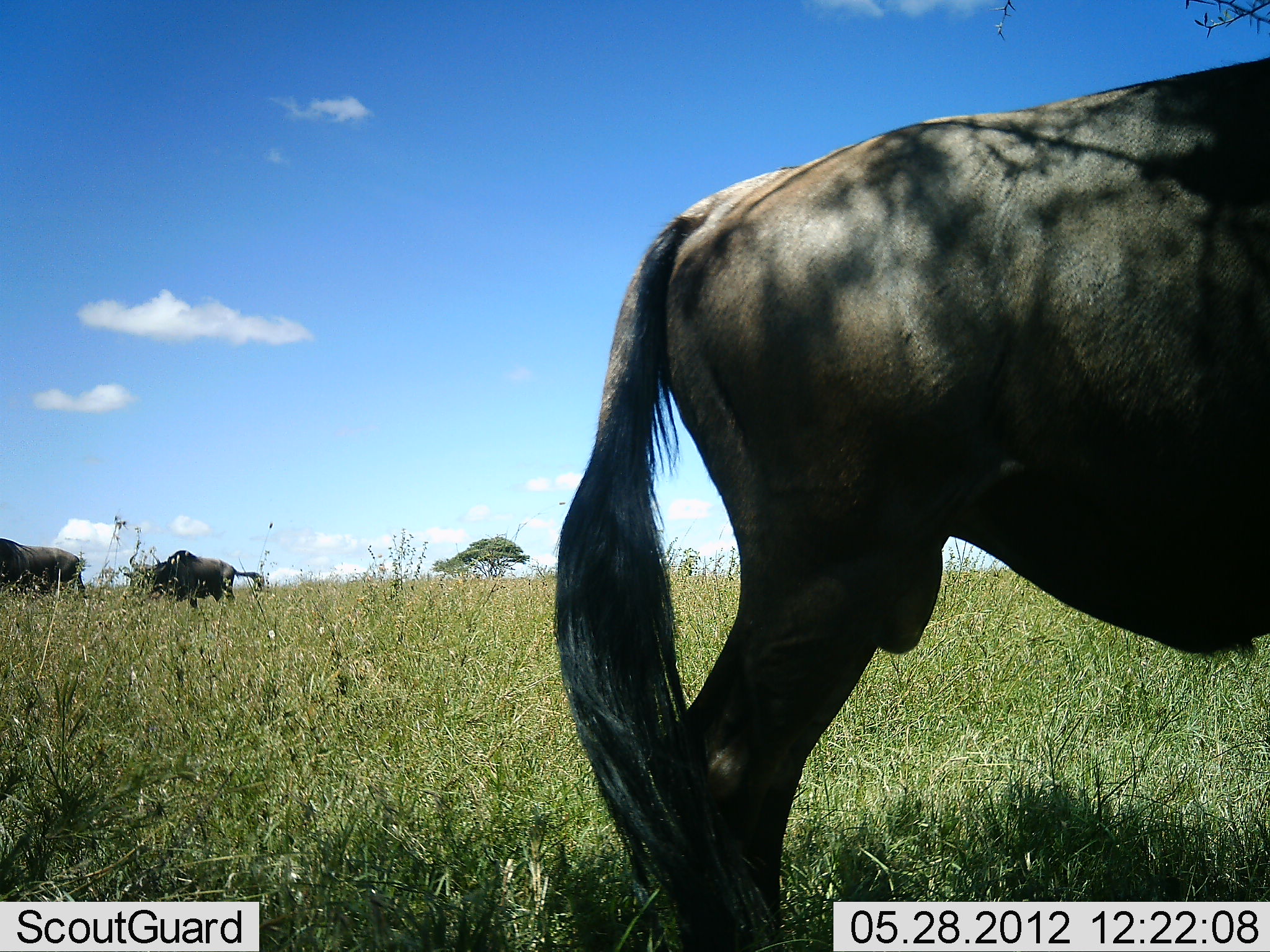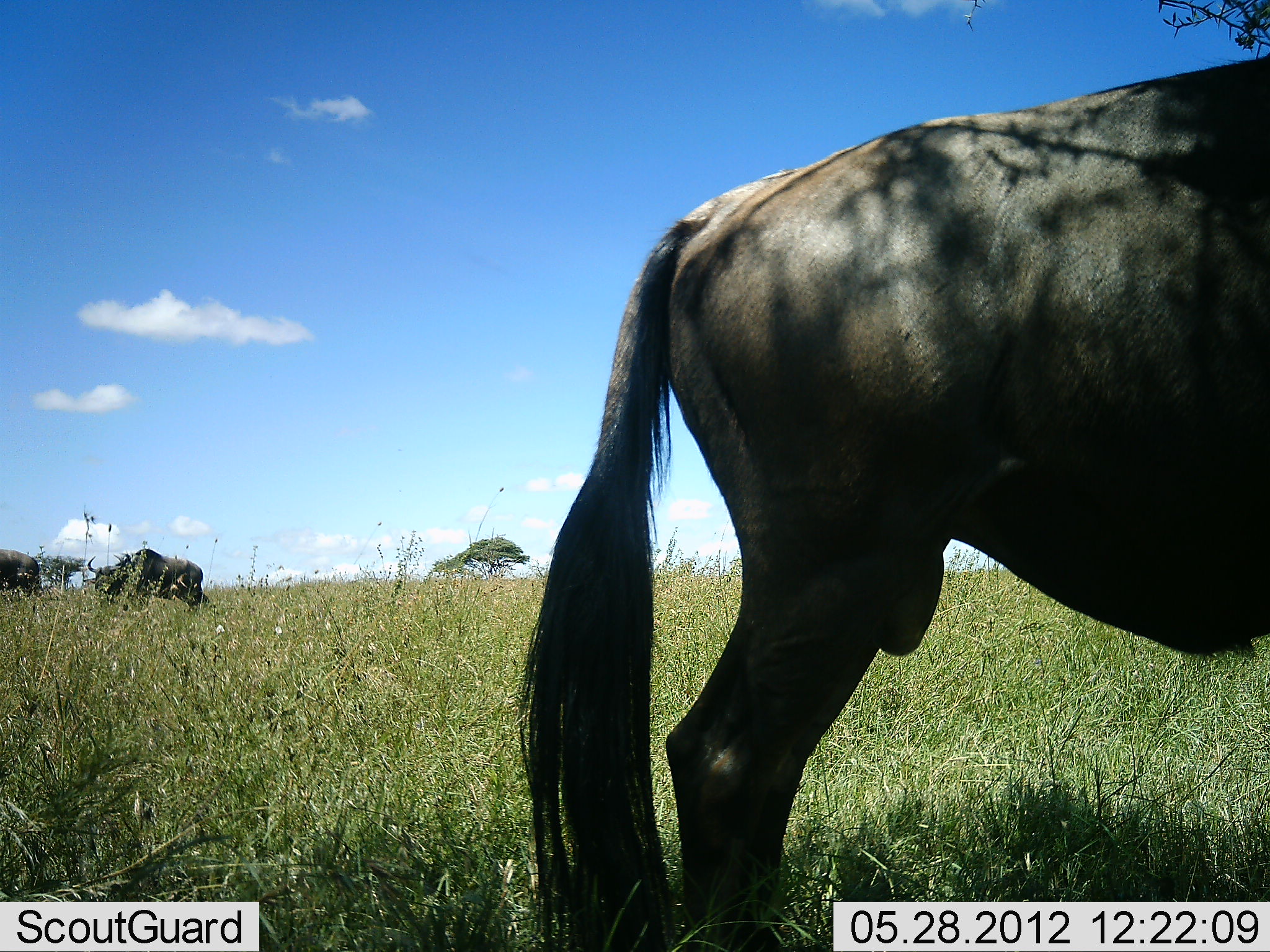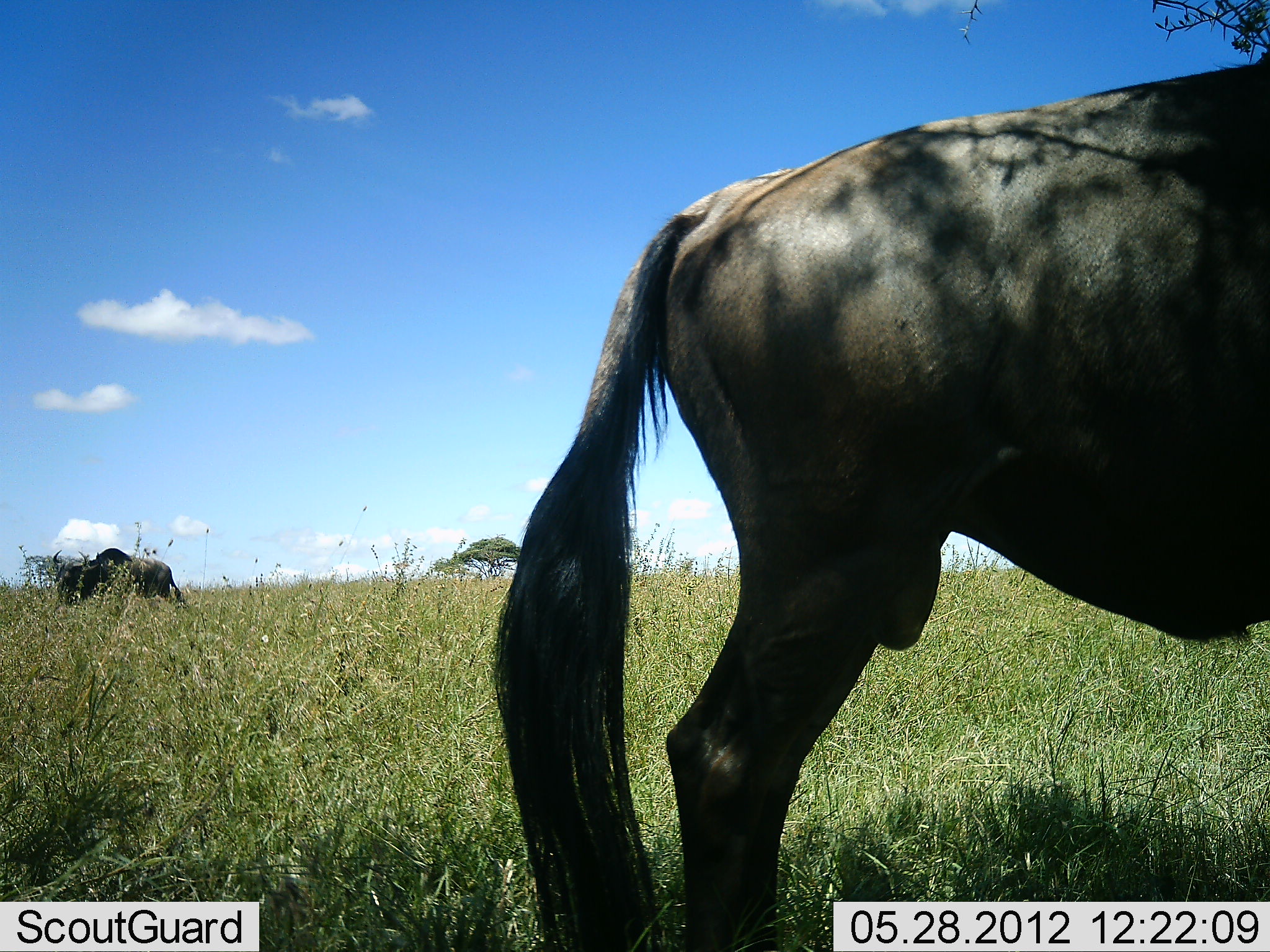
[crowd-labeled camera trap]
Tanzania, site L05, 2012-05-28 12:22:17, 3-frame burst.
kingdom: Animalia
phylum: Chordata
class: Mammalia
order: Artiodactyla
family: Bovidae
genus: Connochaetes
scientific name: Connochaetes taurinus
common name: blue wildebeest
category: wildebeest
Wildebeest (blue wildebeest) (Connochaetes taurinus), count 3. Behavior (volunteer vote fractions): standing 70%, resting 0%, moving 40%, interacting 0%. Young present (vote fraction): 0%. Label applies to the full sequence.